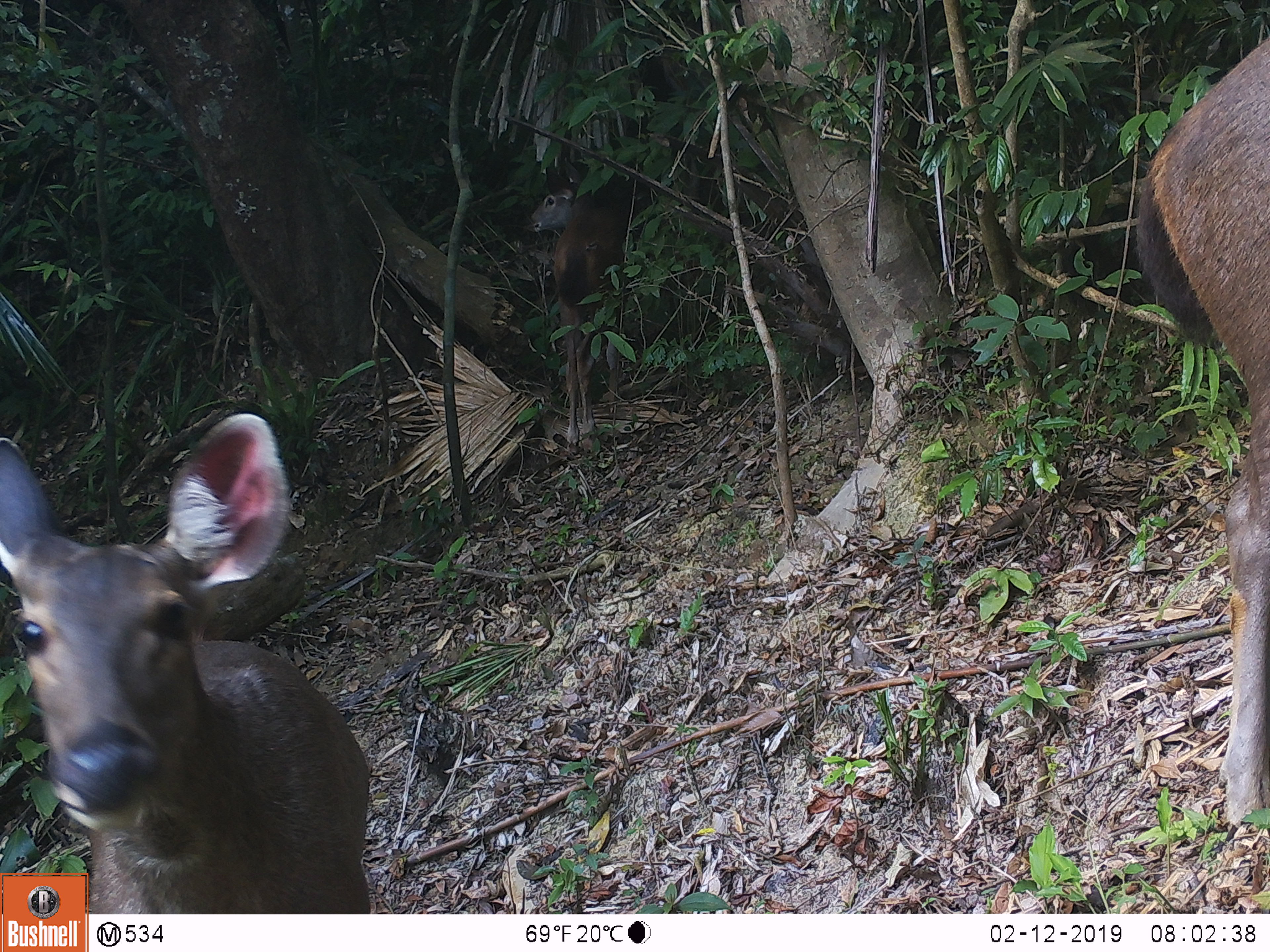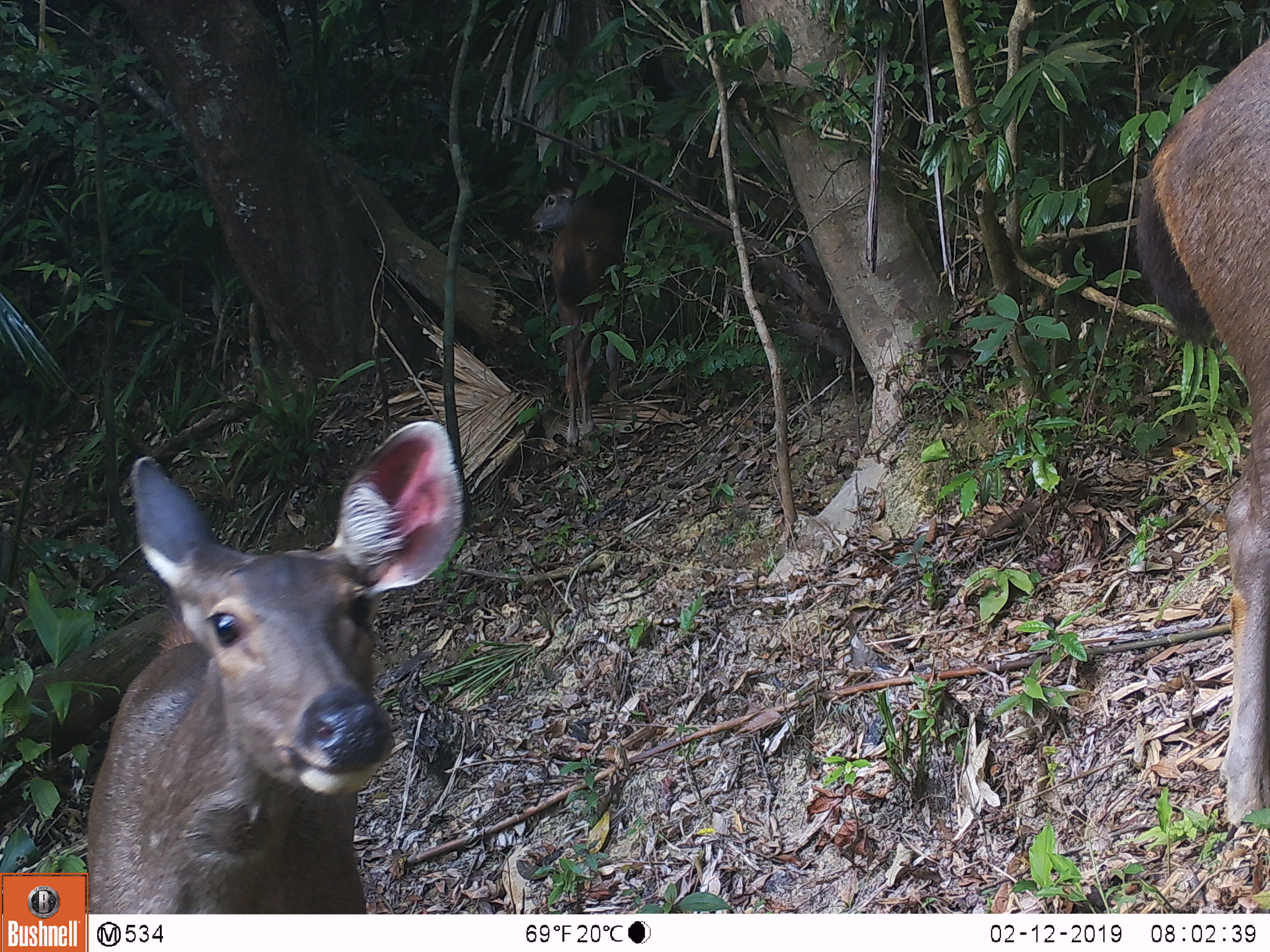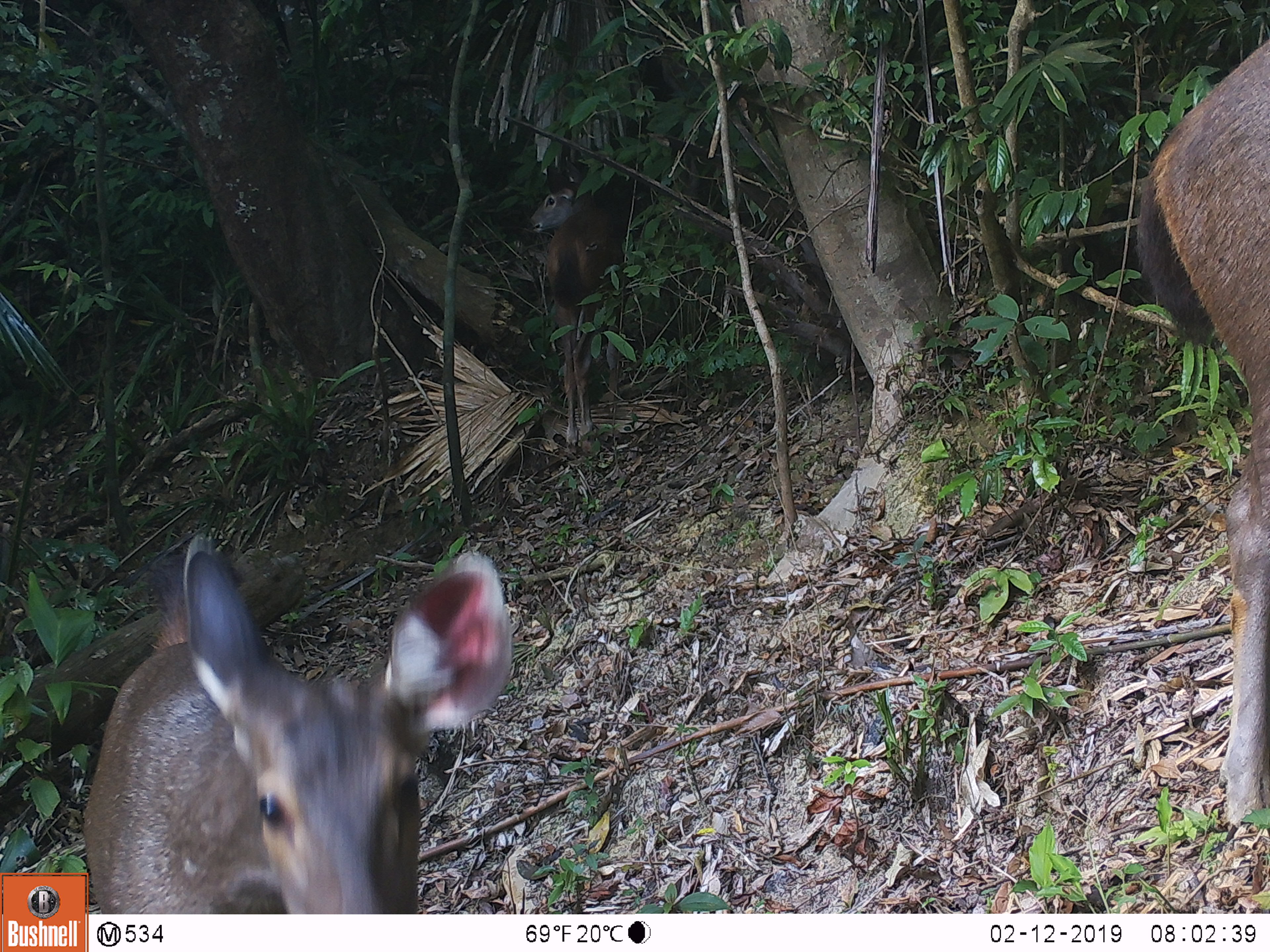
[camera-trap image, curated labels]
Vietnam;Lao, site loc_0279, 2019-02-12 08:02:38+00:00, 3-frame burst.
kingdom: Animalia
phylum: Chordata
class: Mammalia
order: Artiodactyla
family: Cervidae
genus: Rusa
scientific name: Rusa unicolor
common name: sambar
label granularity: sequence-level